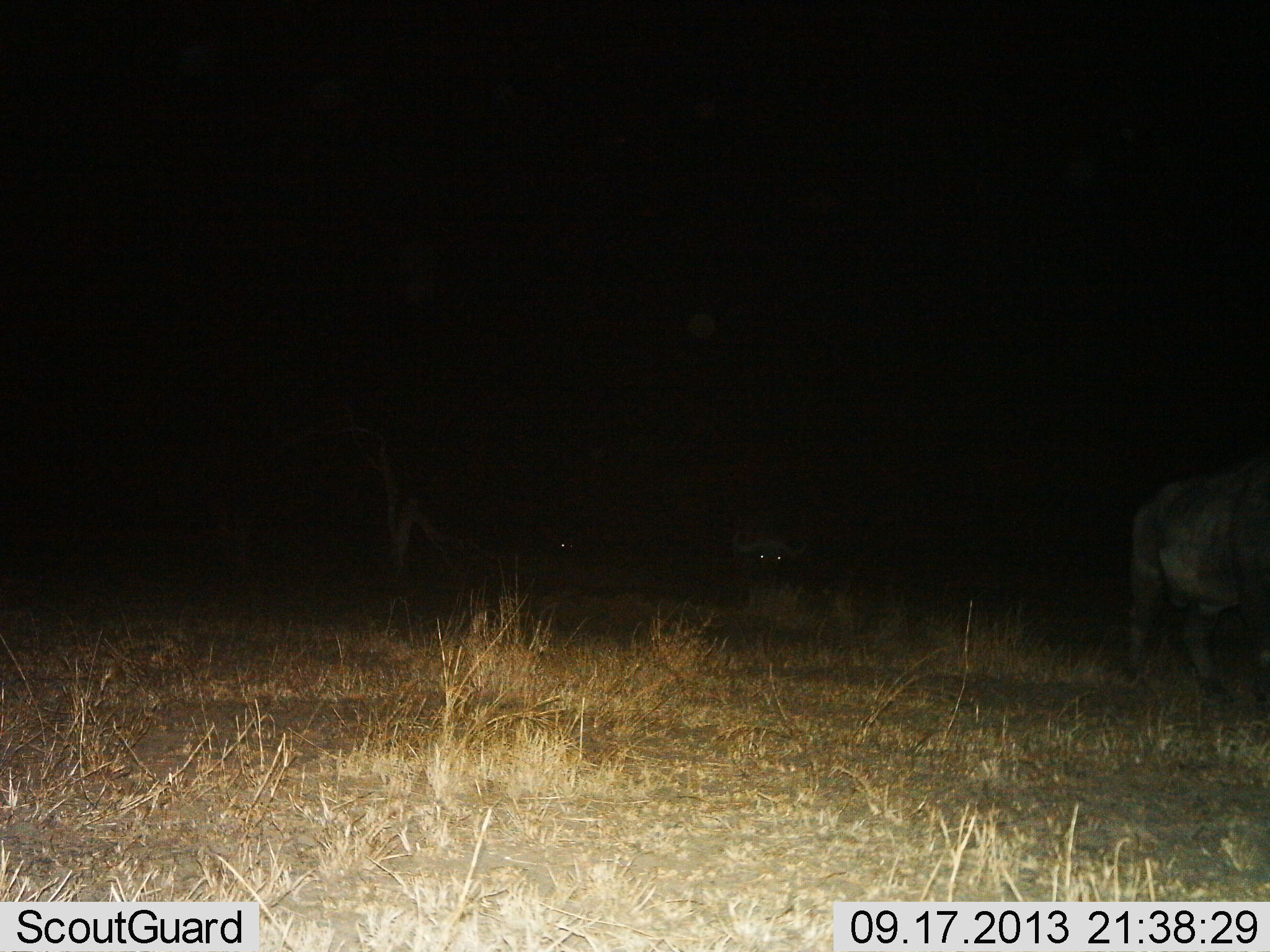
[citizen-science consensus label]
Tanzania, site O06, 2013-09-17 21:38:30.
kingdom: Animalia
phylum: Chordata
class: Mammalia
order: Artiodactyla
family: Bovidae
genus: Syncerus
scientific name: Syncerus caffer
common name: cape buffalo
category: buffalo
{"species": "buffalo (cape buffalo) (Syncerus caffer)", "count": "2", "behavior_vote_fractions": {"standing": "65%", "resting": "29%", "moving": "35%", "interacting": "0%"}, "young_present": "0%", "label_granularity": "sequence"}